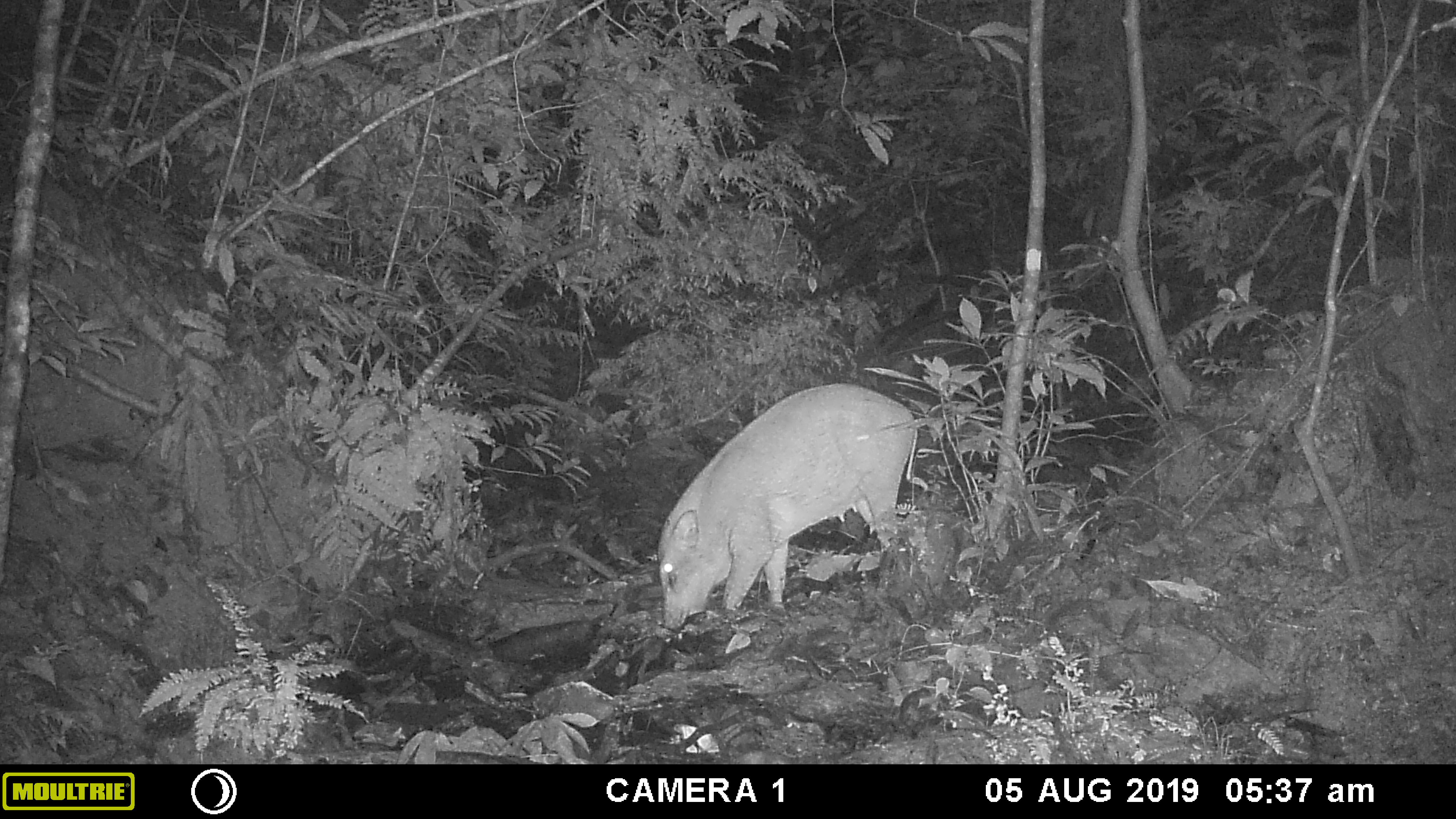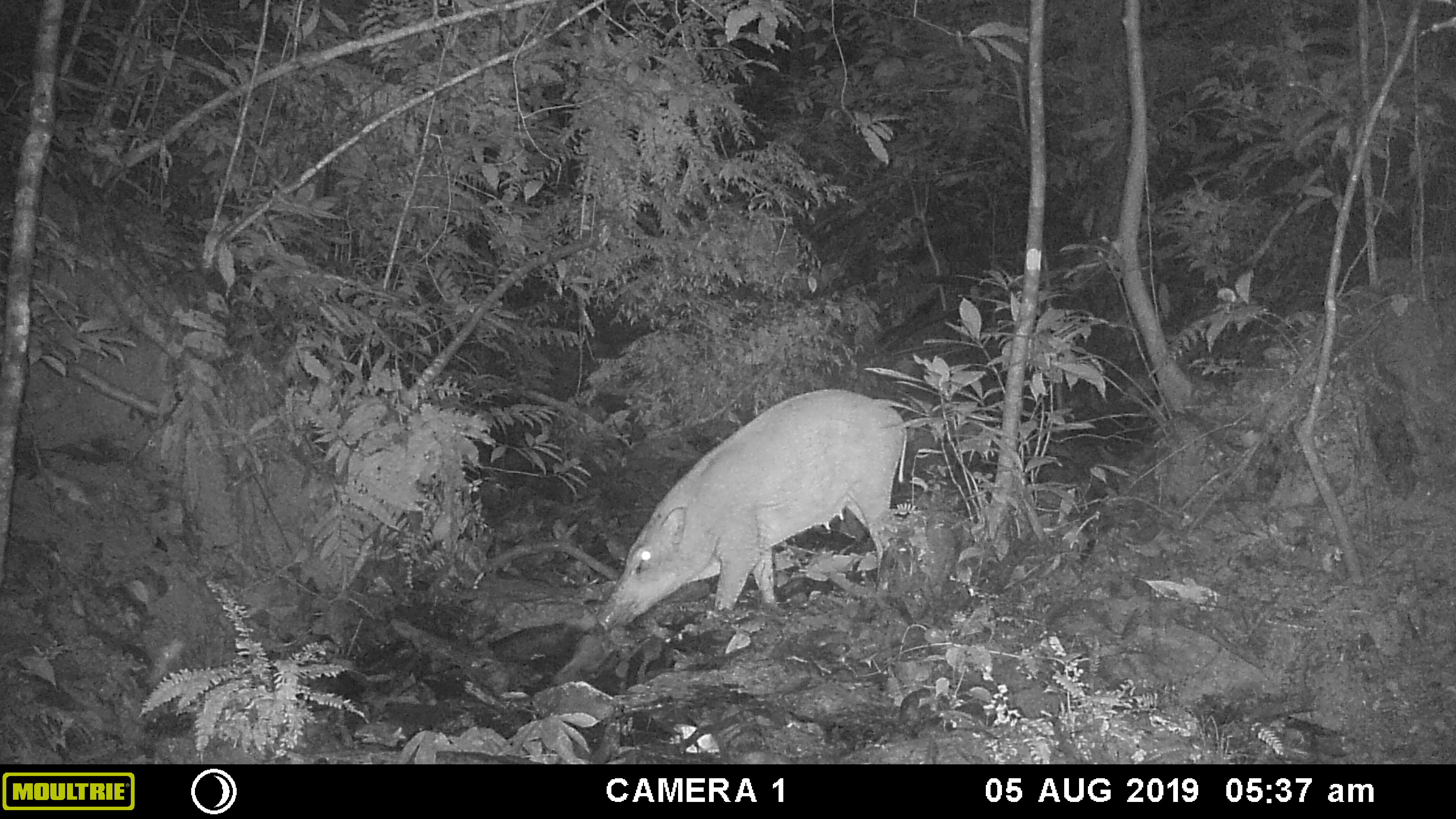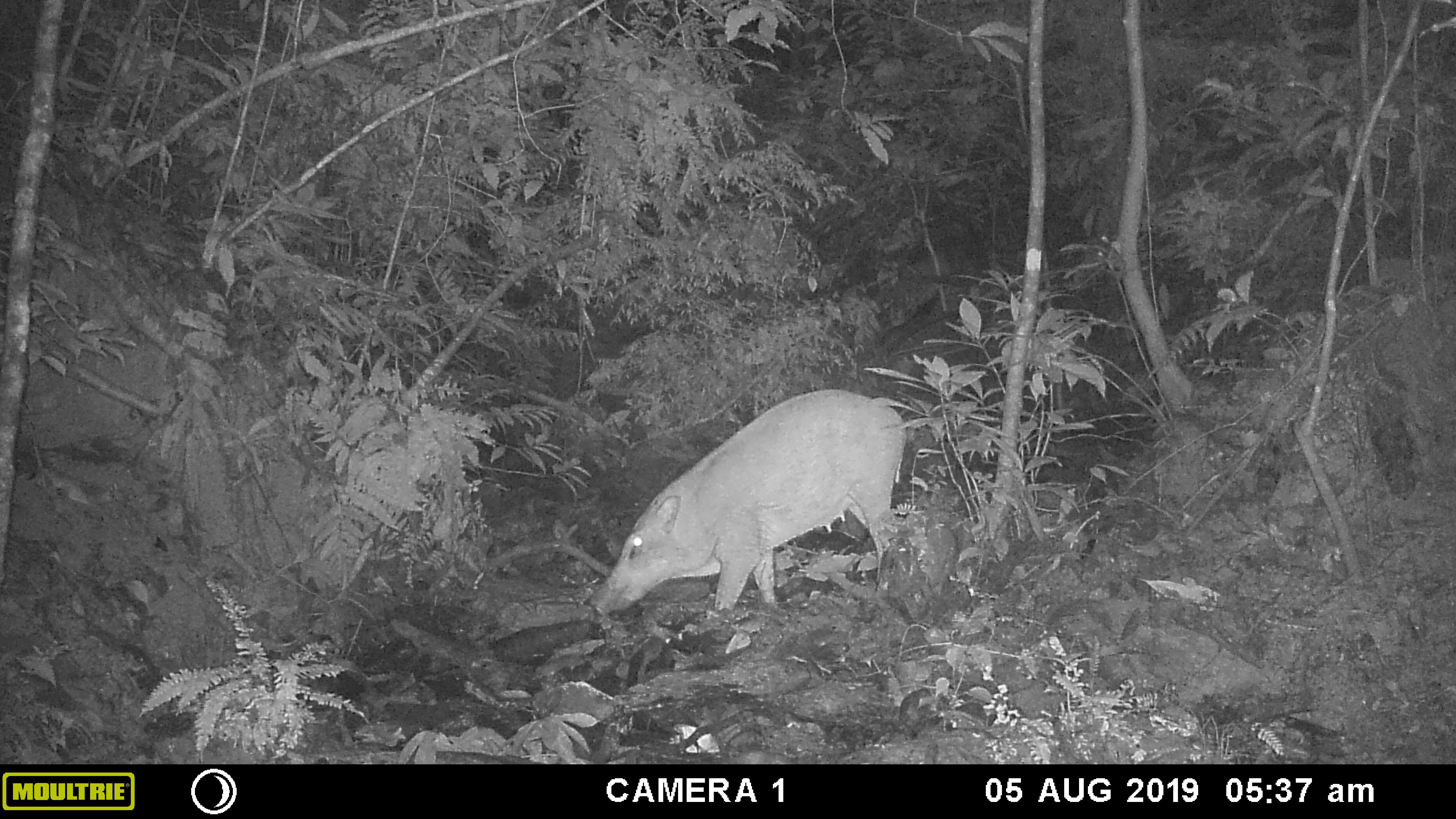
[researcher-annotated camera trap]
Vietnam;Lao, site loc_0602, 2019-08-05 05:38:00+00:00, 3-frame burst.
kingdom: Animalia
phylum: Chordata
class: Mammalia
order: Artiodactyla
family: Suidae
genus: Sus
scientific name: Sus scrofa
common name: eurasian wild pig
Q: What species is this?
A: Eurasian wild pig (Sus scrofa).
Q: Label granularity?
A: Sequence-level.